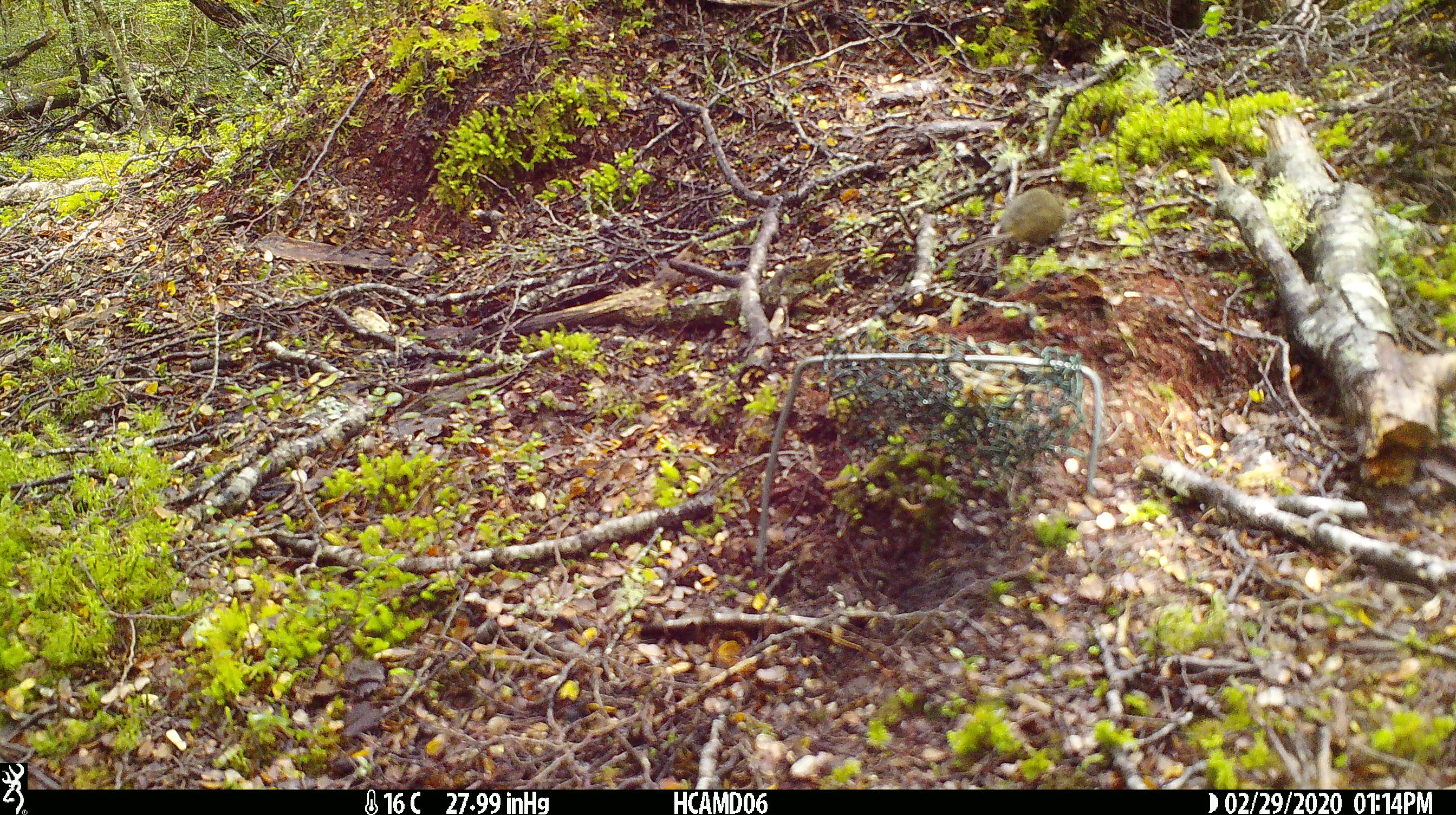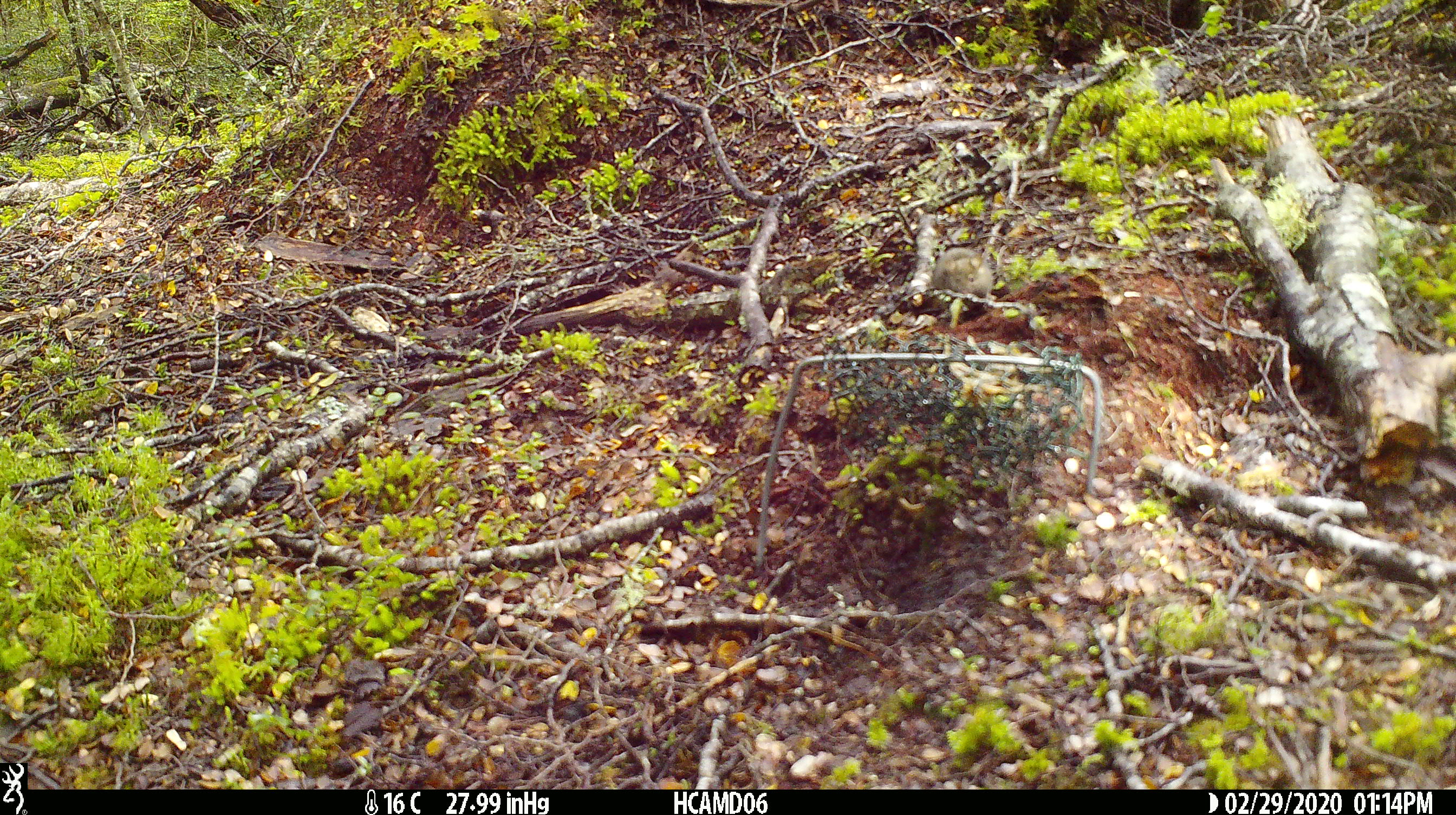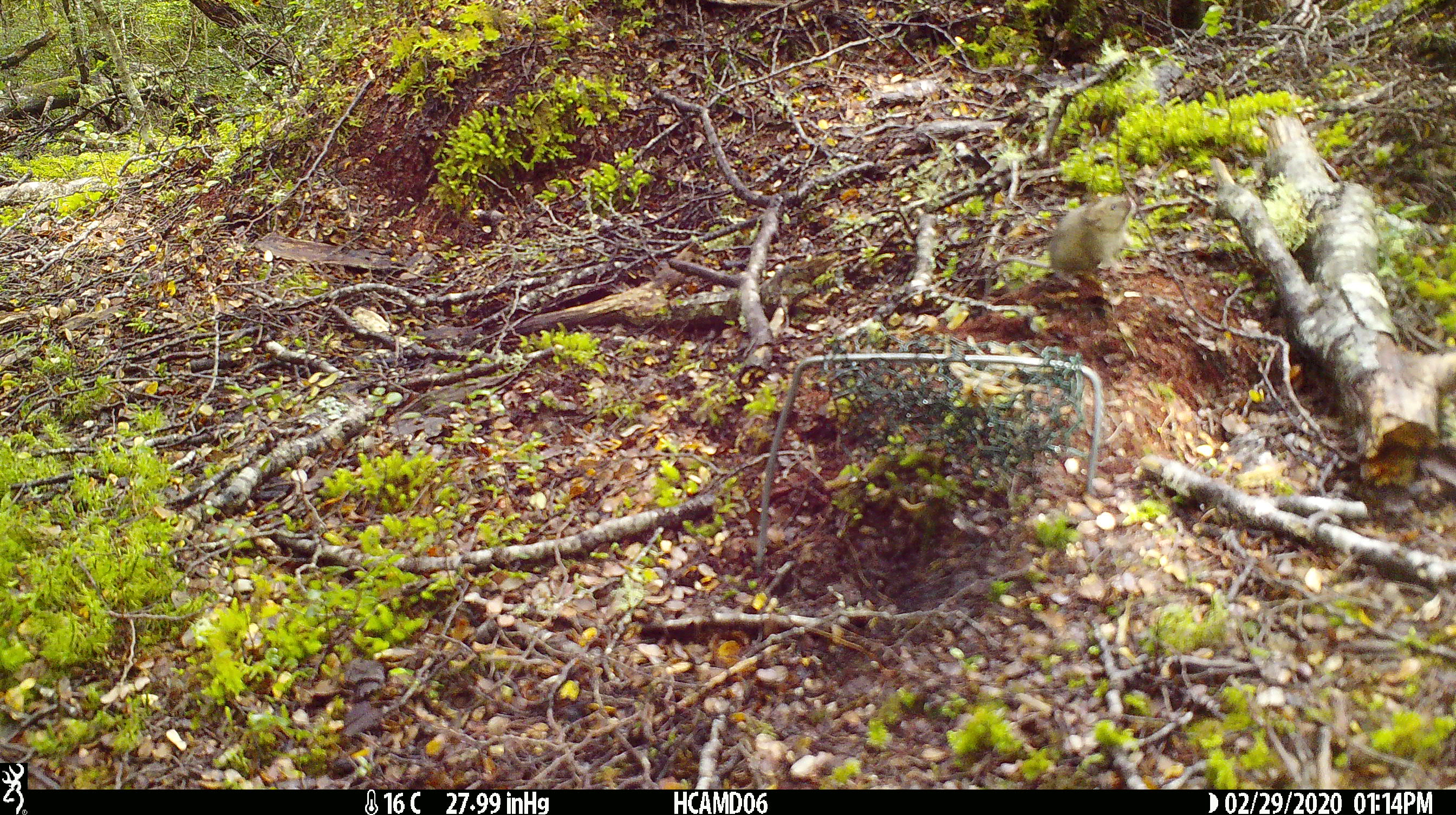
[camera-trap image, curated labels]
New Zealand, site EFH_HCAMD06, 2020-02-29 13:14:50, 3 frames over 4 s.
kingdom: Animalia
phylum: Chordata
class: Mammalia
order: Rodentia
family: Muridae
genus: Mus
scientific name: Mus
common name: mouse